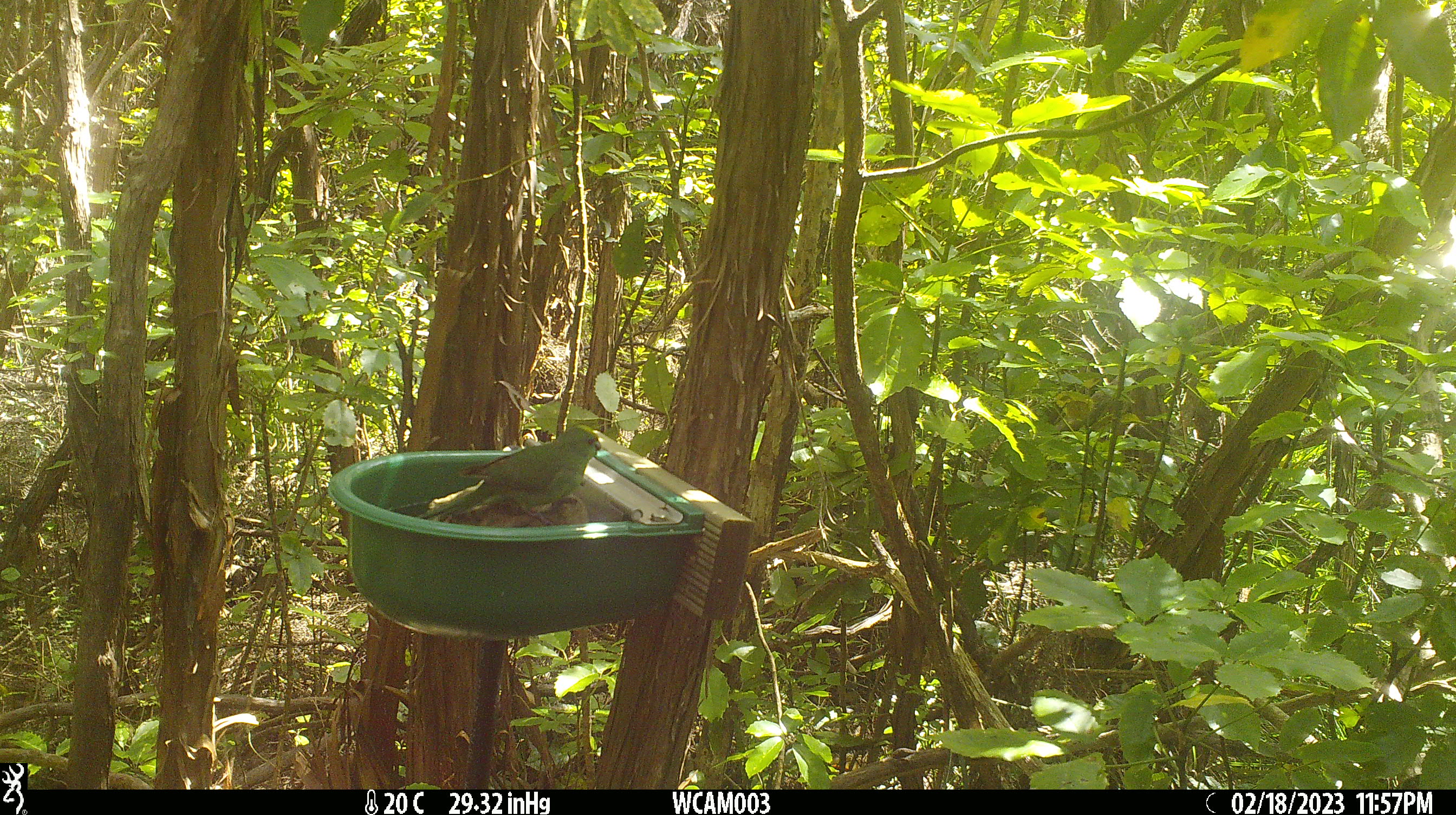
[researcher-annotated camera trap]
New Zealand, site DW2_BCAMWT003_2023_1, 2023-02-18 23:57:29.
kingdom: Animalia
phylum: Chordata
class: Aves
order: Psittaciformes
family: Psittaculidae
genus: Cyanoramphus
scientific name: Cyanoramphus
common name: parakeet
Parakeet (Cyanoramphus).